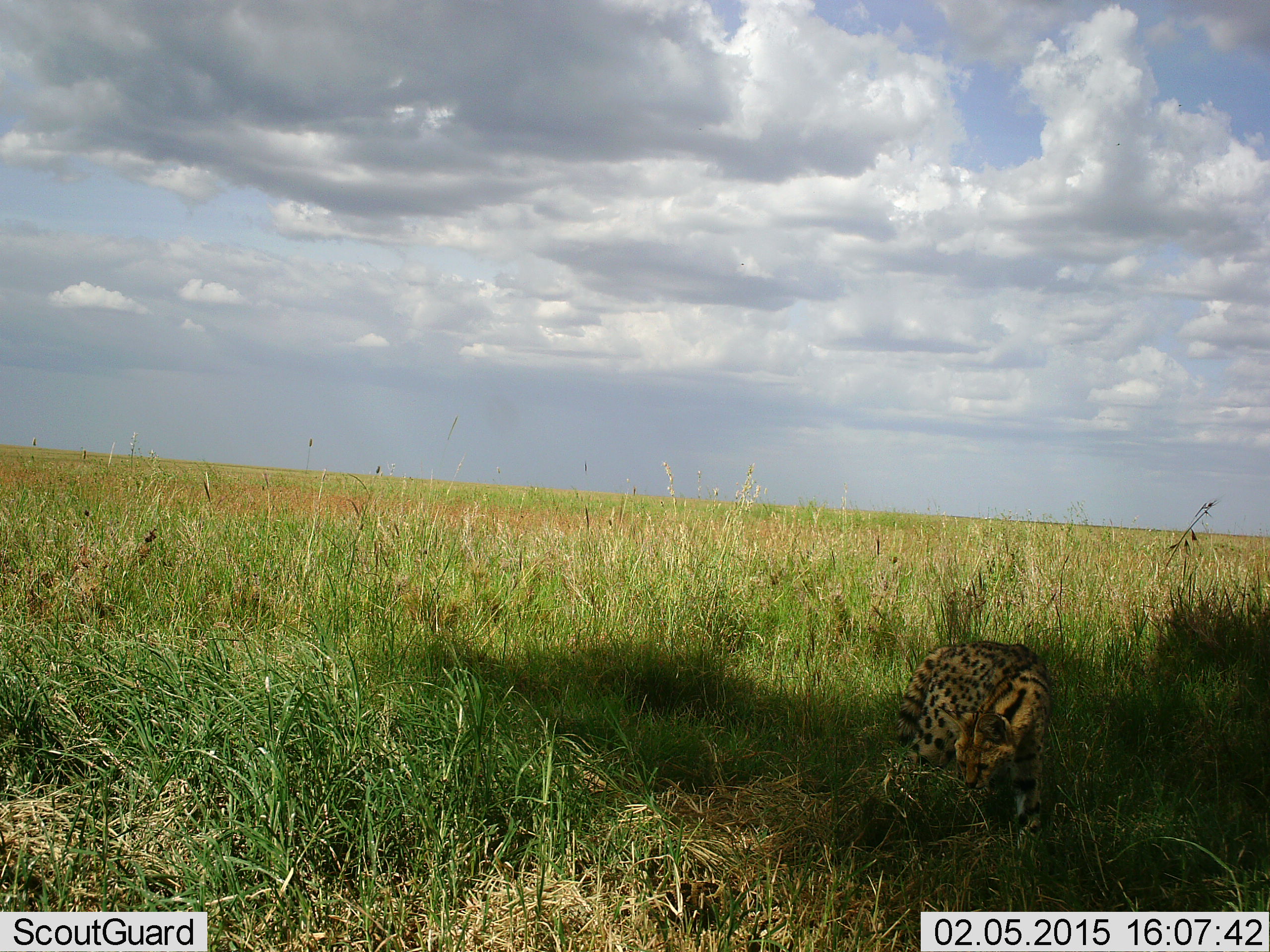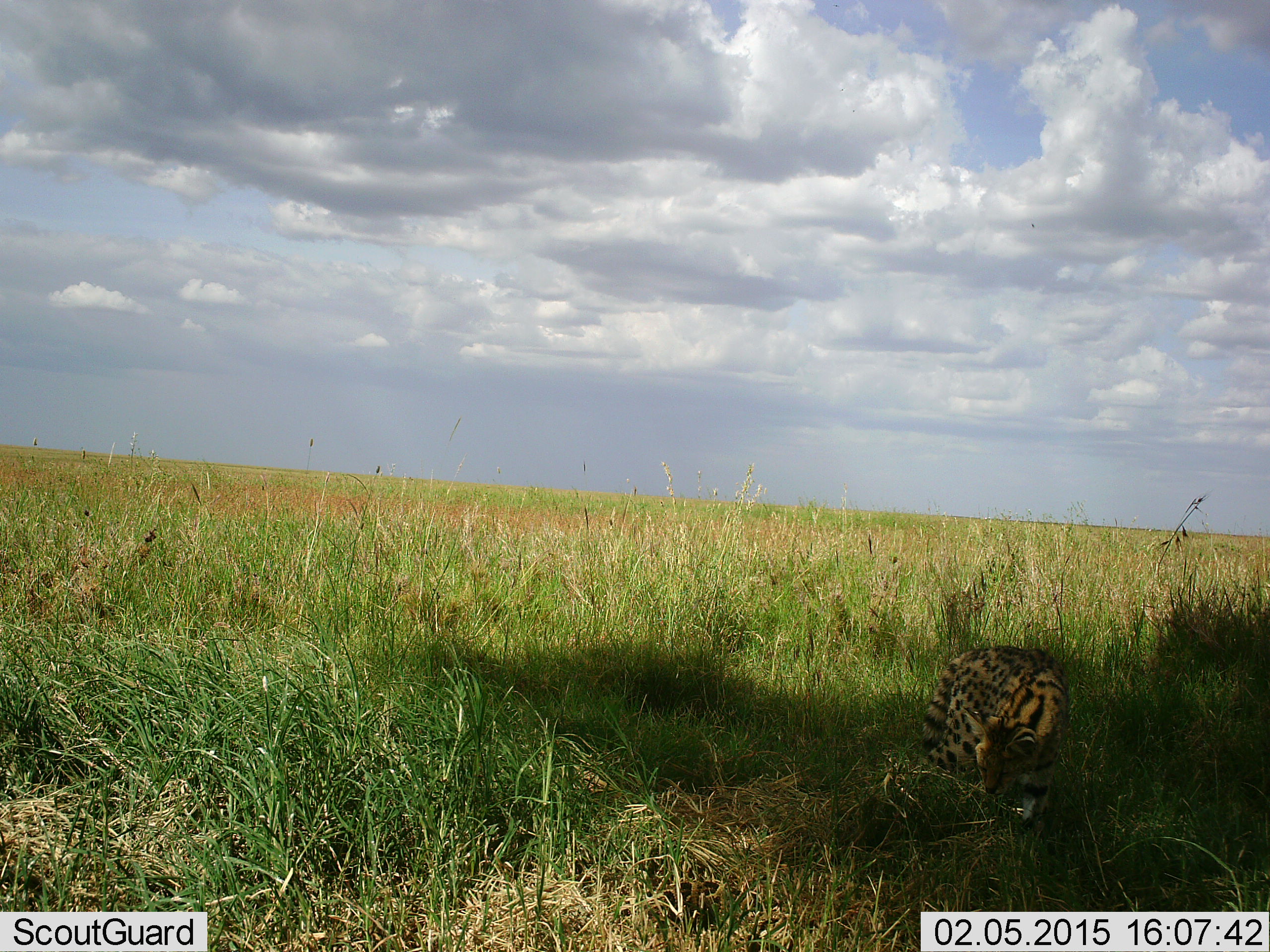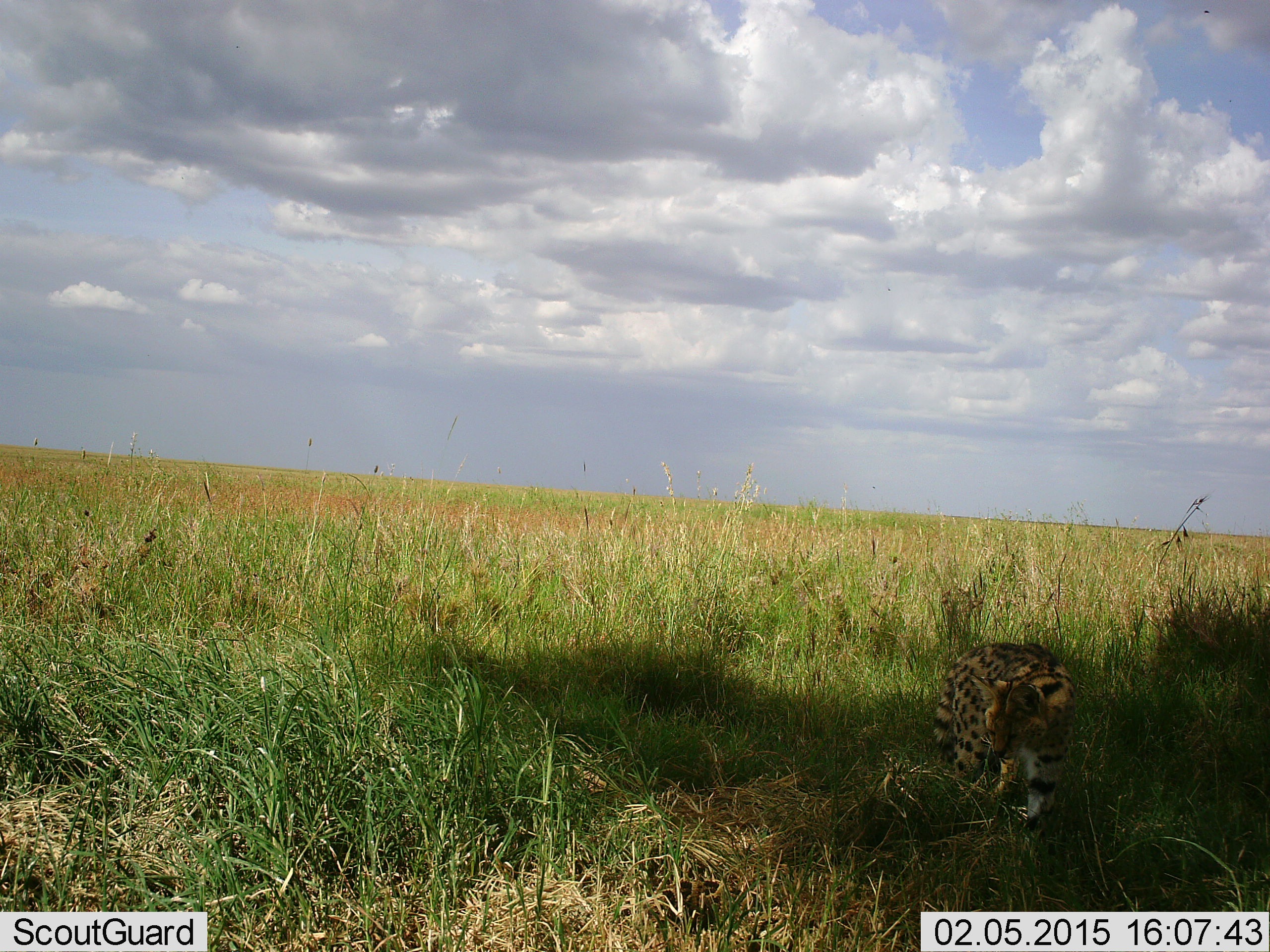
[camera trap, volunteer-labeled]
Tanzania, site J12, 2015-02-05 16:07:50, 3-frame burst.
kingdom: Animalia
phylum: Chordata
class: Mammalia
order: Carnivora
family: Felidae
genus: Leptailurus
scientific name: Leptailurus serval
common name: serval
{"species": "serval (Leptailurus serval)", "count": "1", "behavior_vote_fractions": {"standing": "30%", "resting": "20%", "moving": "50%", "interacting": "0%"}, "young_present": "0%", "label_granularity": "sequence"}